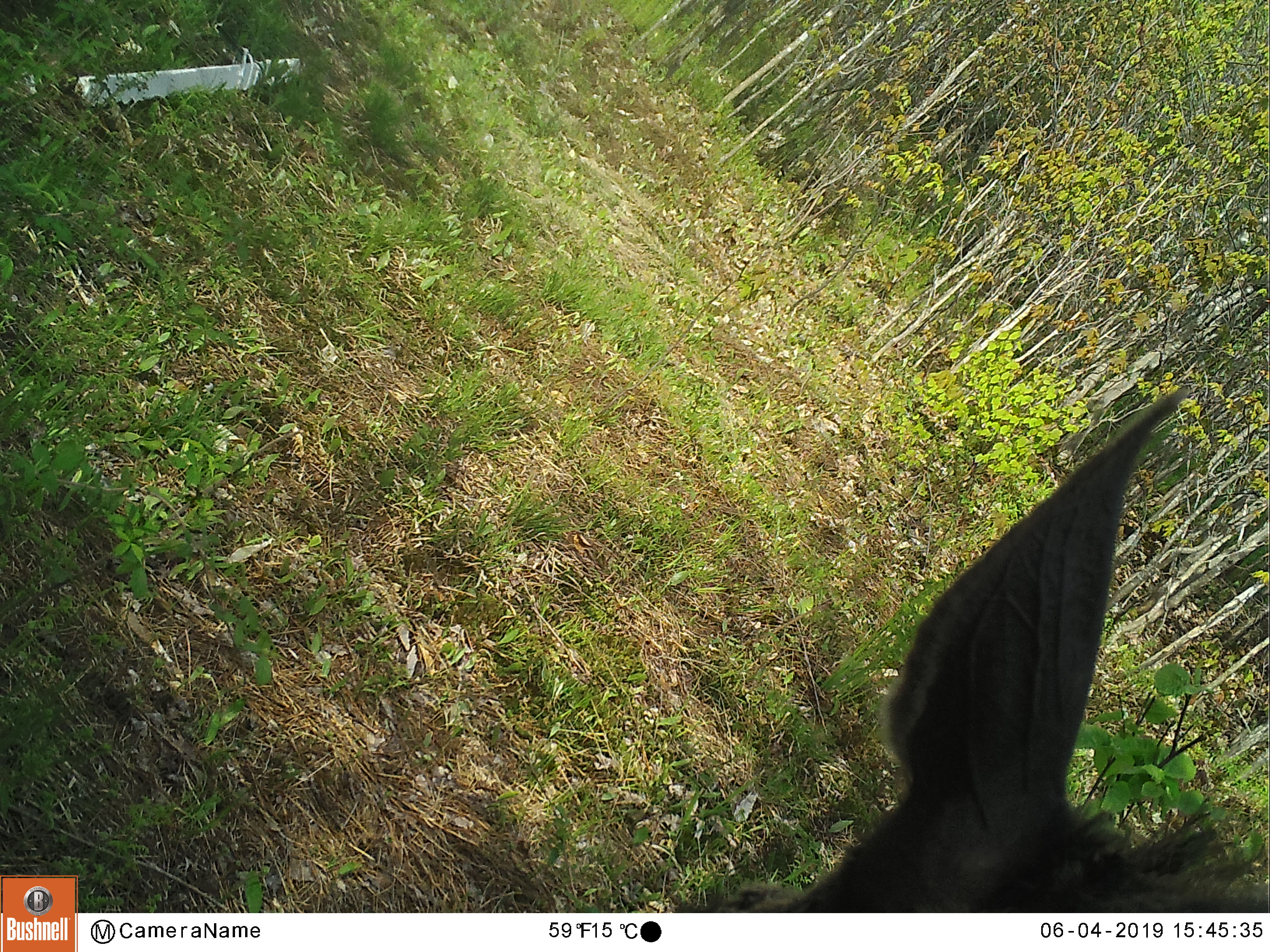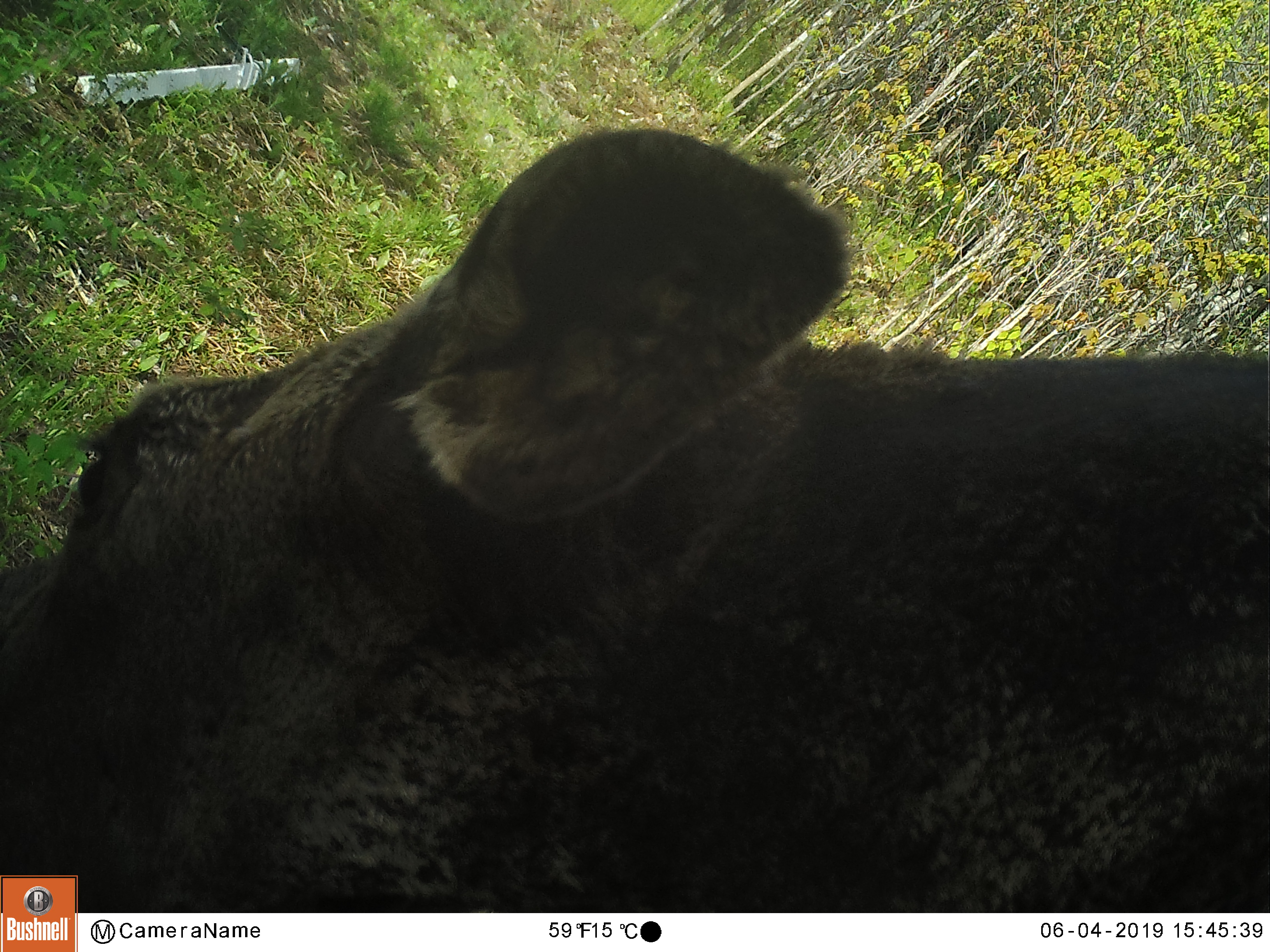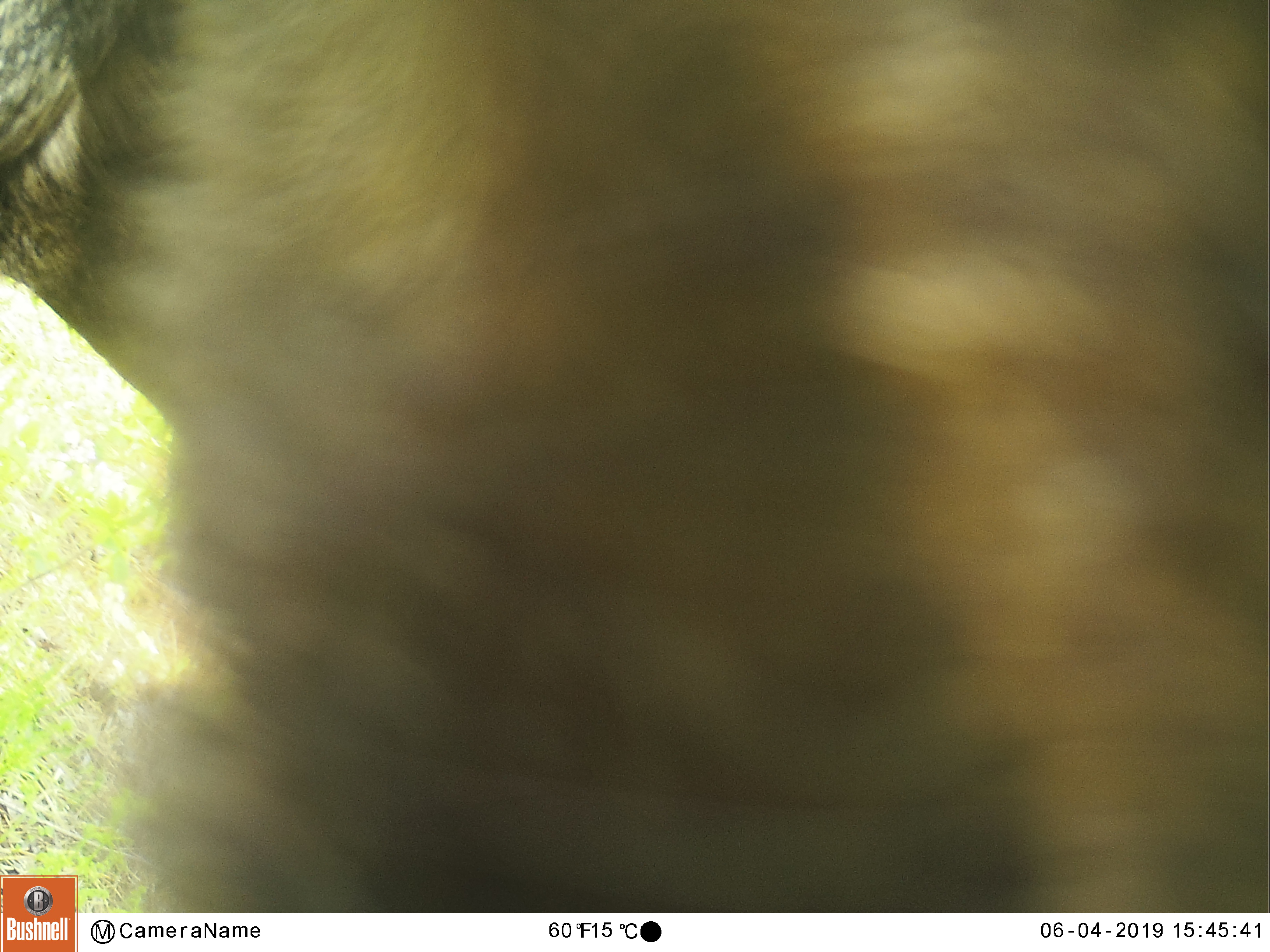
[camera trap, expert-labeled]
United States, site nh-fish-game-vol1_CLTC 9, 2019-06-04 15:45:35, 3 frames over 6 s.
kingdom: Animalia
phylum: Chordata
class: Mammalia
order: Artiodactyla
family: Cervidae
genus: Alces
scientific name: Alces alces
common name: moose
Moose (Alces alces).